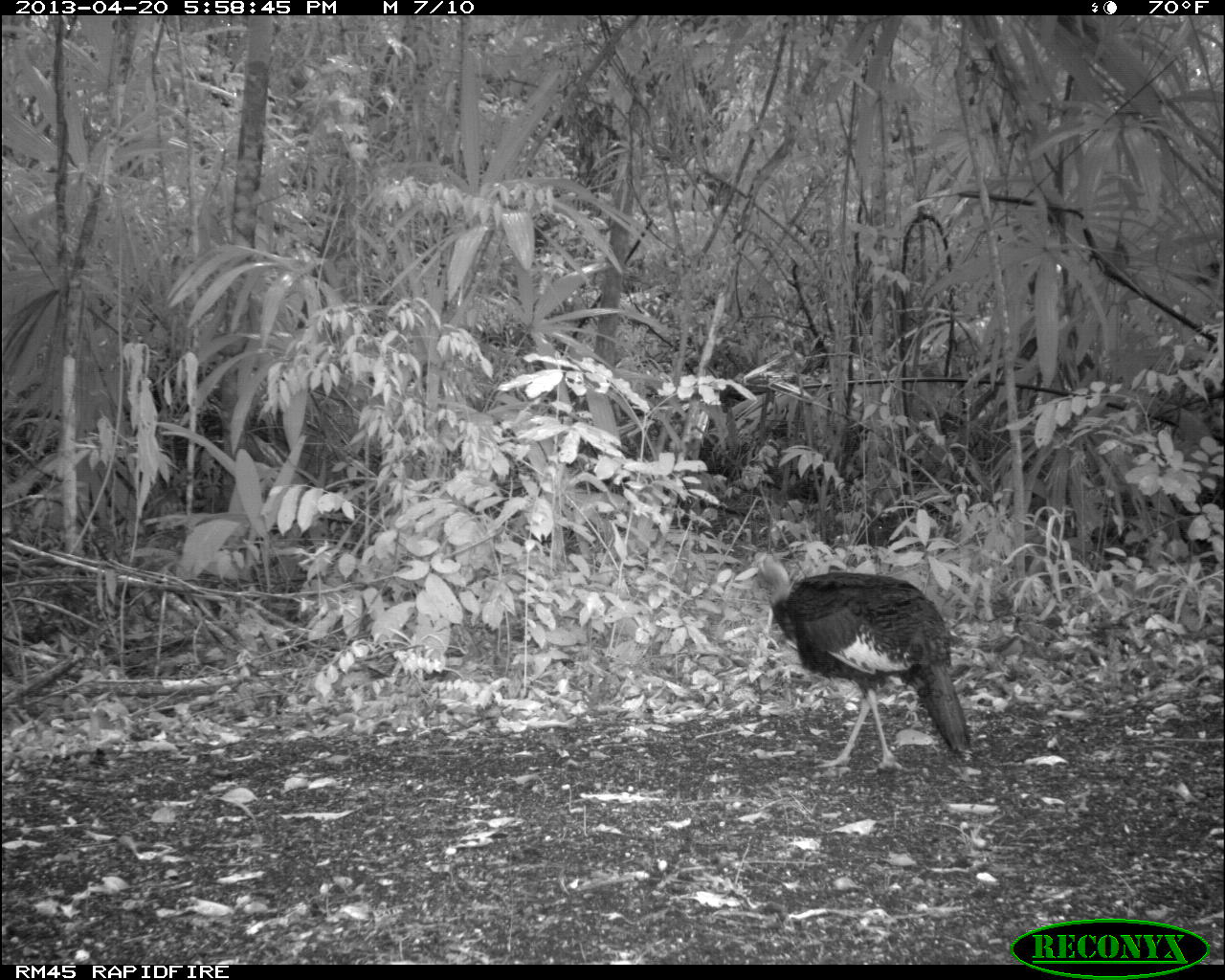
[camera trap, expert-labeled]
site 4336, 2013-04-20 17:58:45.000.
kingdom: Animalia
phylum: Chordata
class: Aves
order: Galliformes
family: Phasianidae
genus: Meleagris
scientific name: Meleagris ocellata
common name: ocellated turkey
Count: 1.